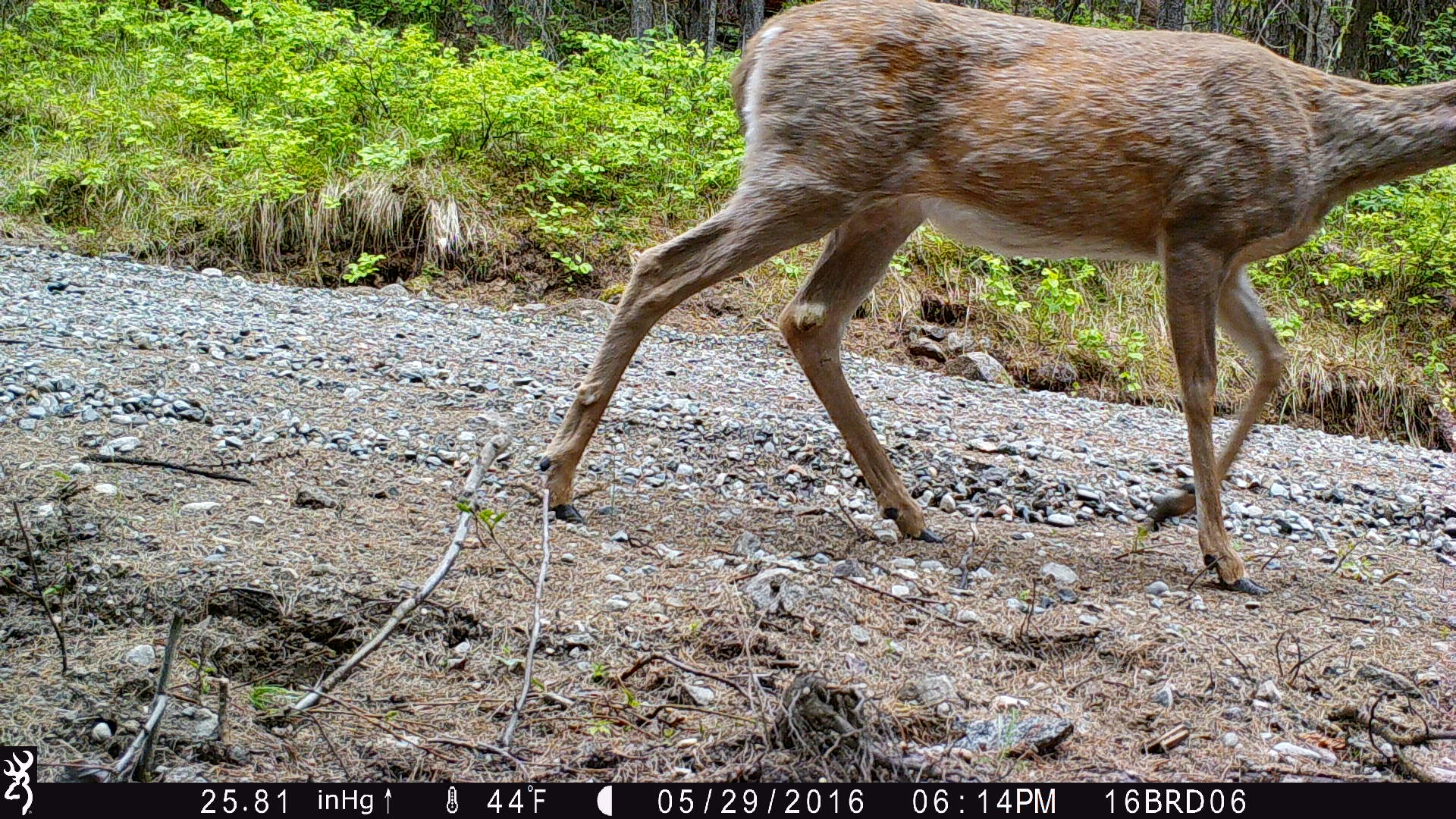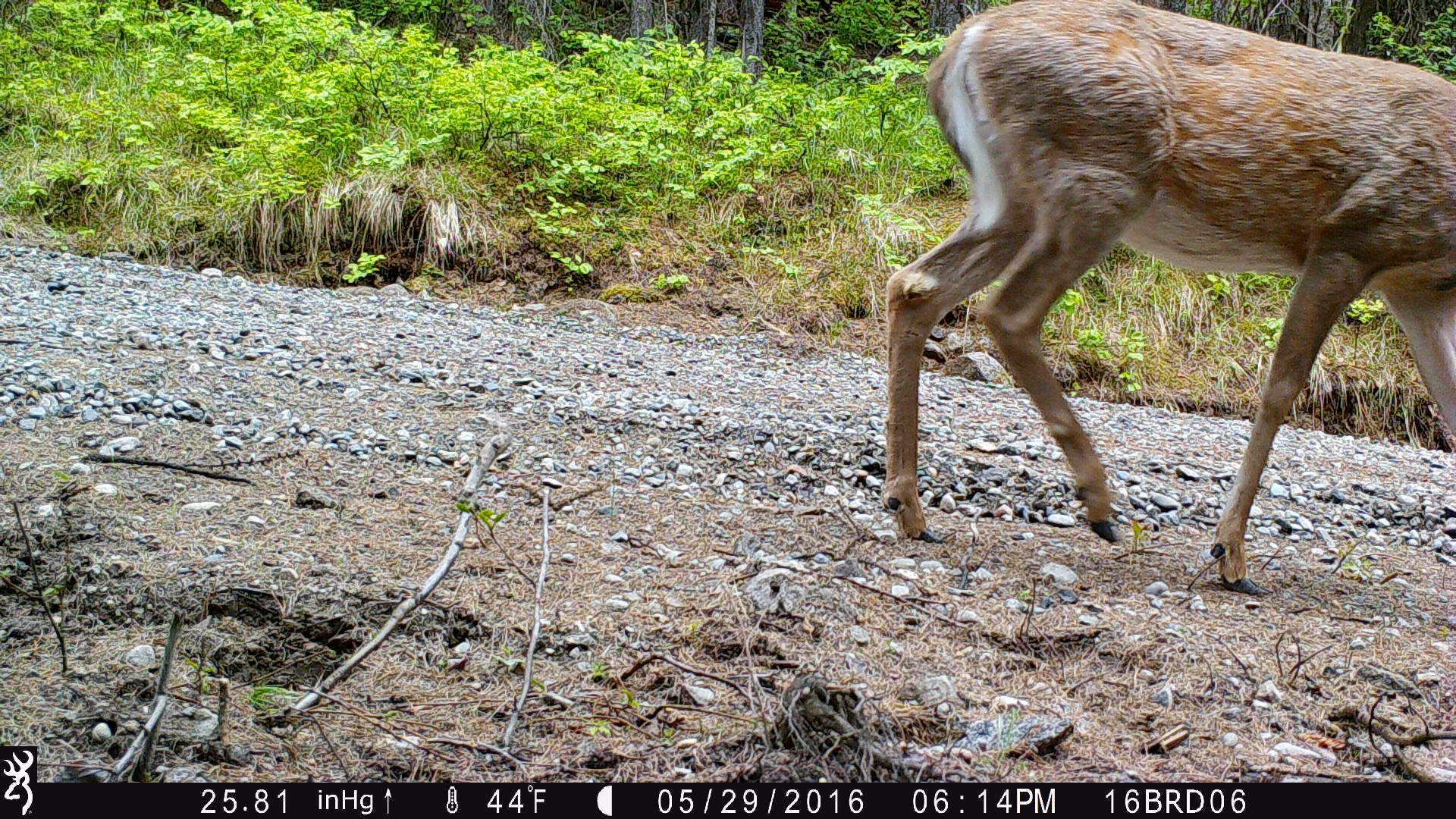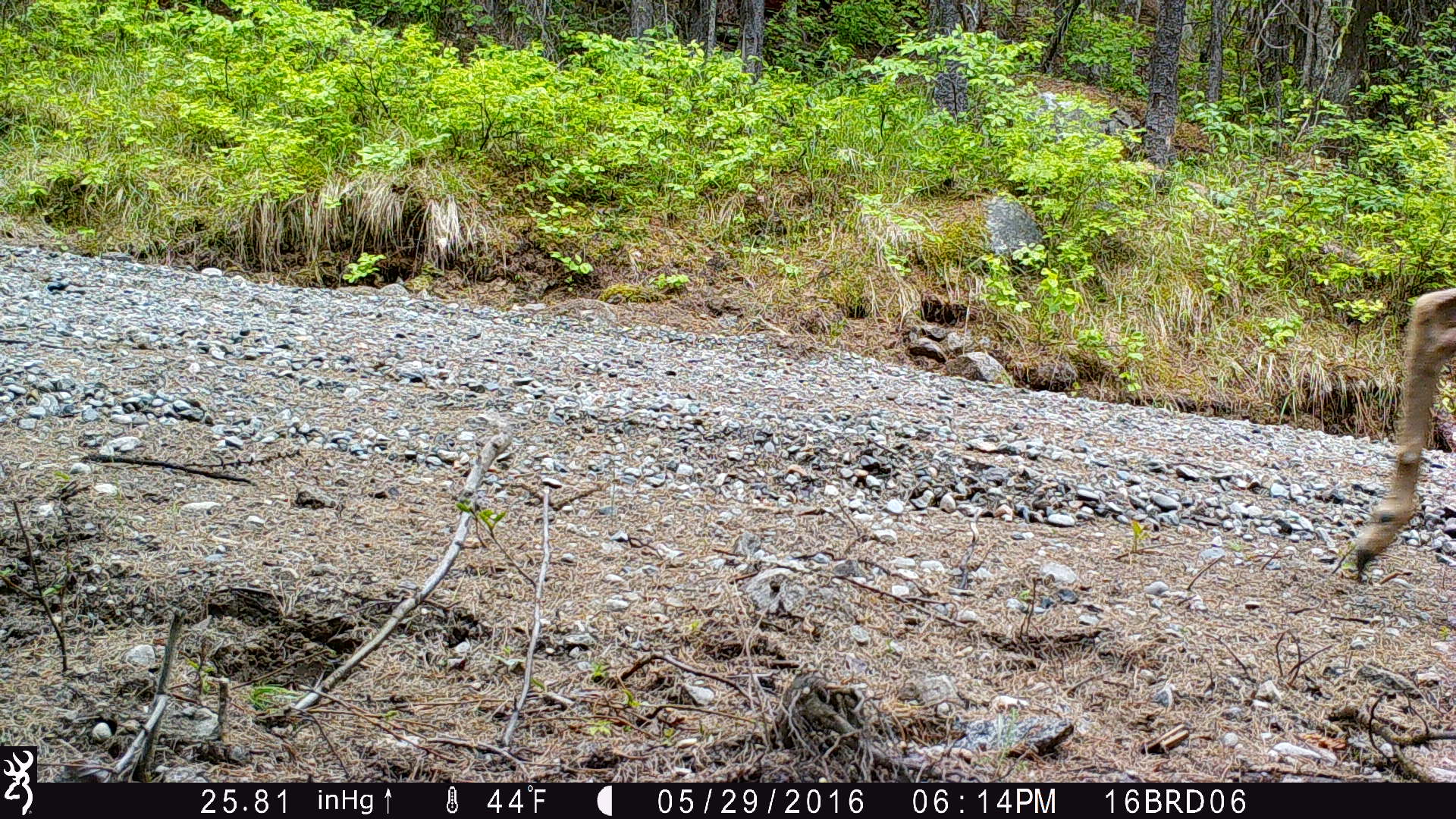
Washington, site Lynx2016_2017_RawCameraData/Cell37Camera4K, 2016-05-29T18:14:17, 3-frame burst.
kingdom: Animalia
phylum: Chordata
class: Mammalia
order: Artiodactyla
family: Cervidae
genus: Odocoileus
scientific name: Odocoileus virginianus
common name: white-tailed deer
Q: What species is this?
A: Odocoileus virginianus (white-tailed deer).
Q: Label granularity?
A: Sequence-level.